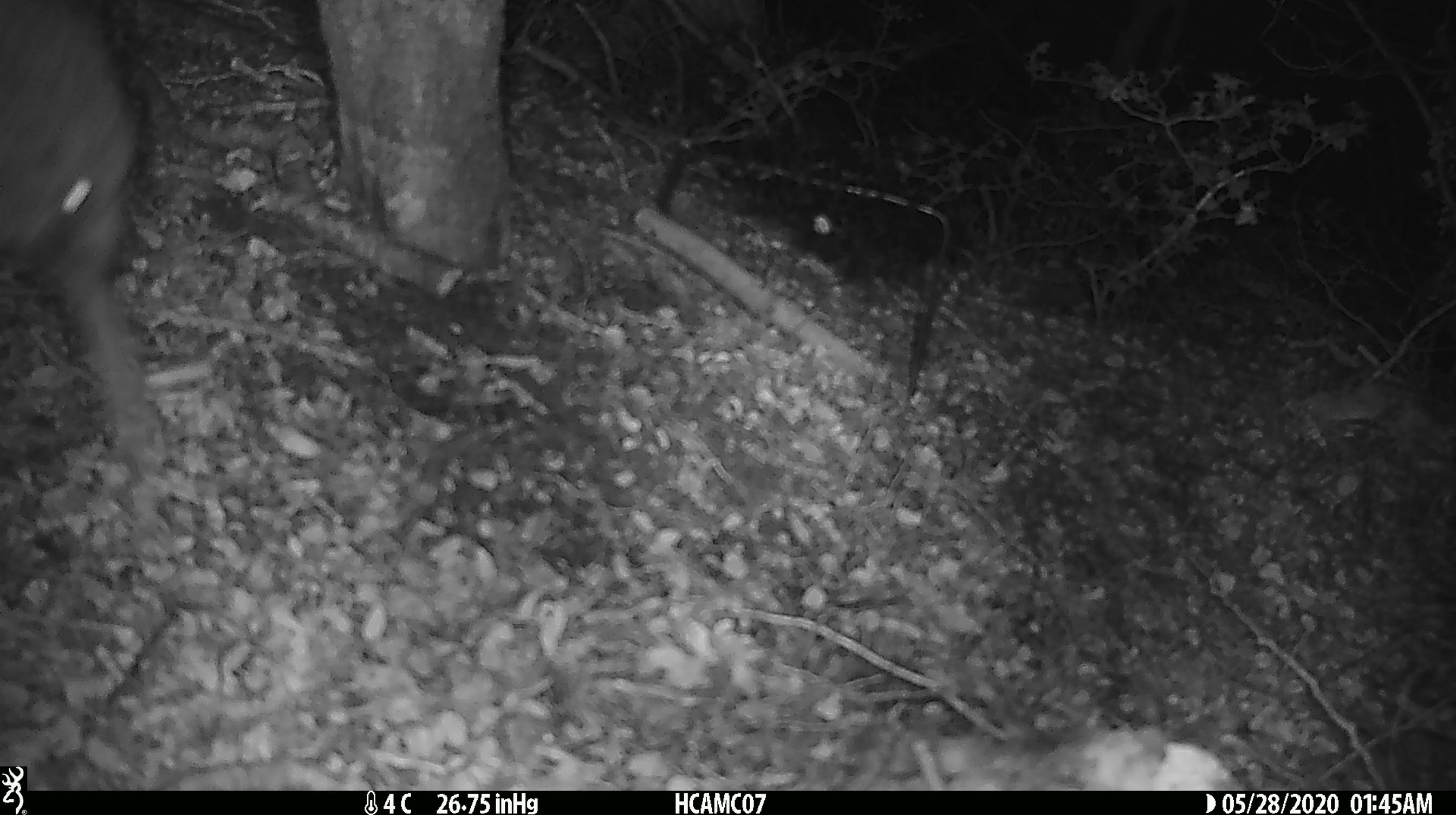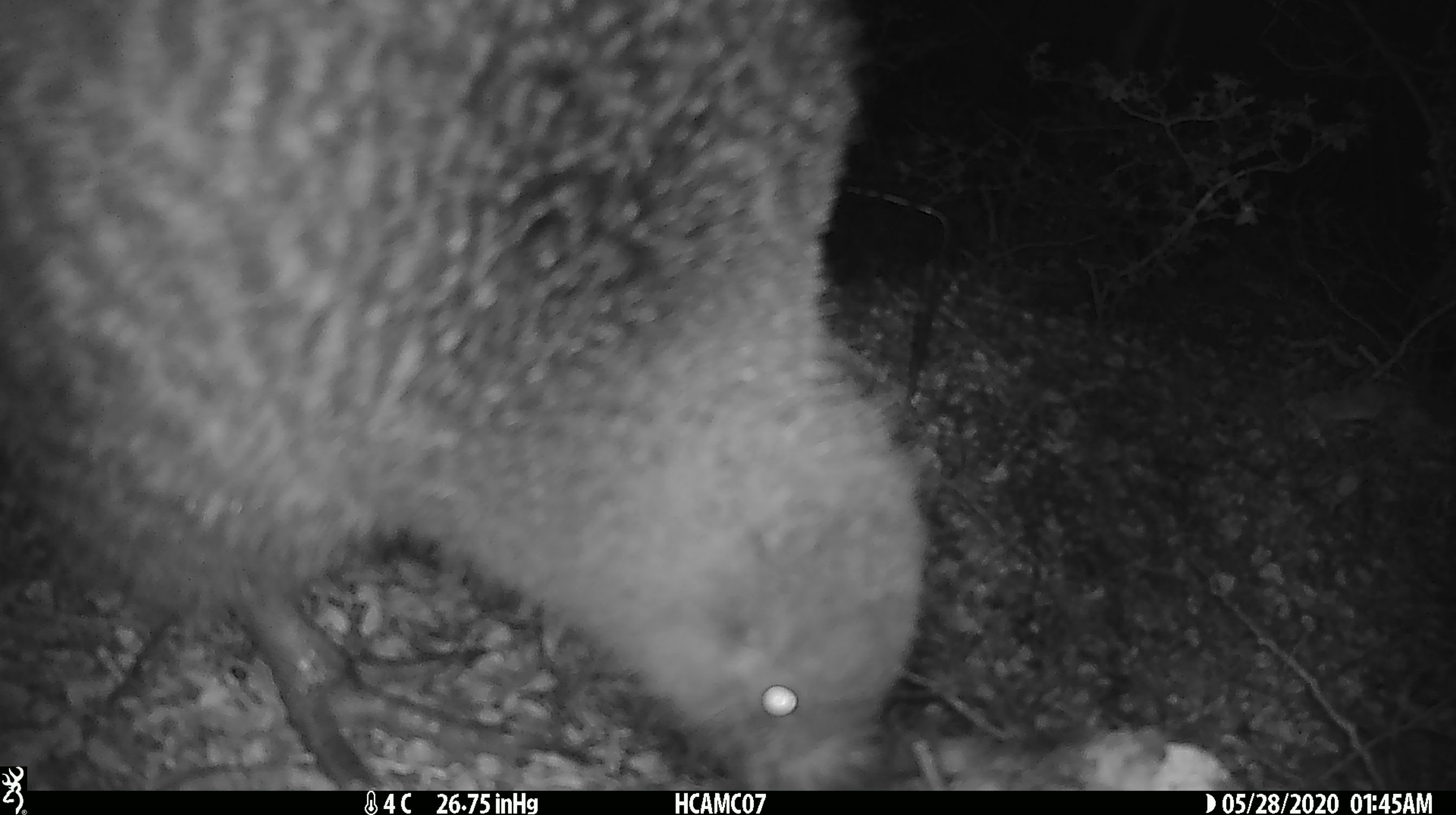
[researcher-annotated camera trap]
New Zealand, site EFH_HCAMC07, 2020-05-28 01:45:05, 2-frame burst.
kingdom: Animalia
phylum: Chordata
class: Aves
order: Apterygiformes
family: Apterygidae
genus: Apteryx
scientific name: Apteryx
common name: kiwi